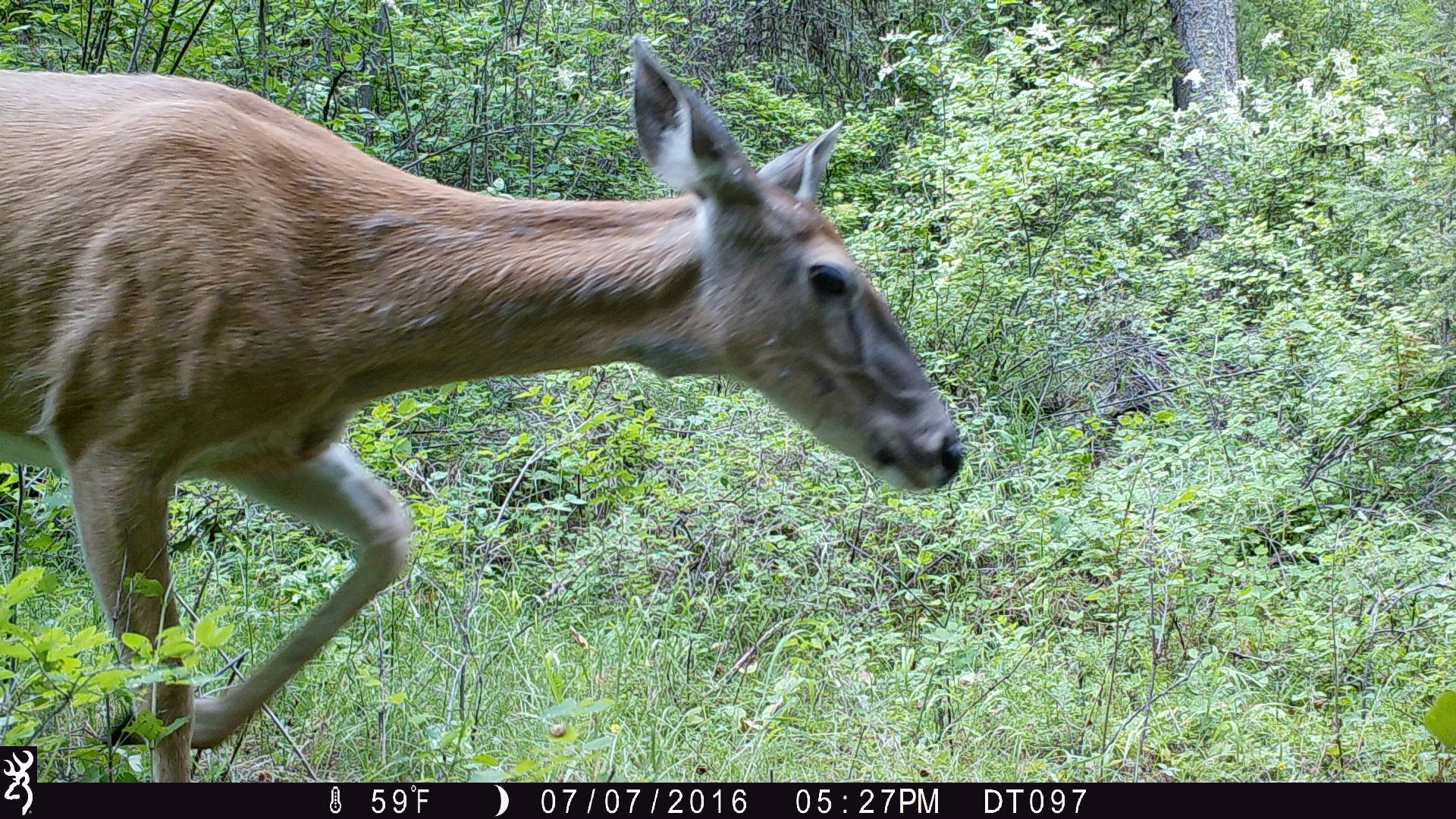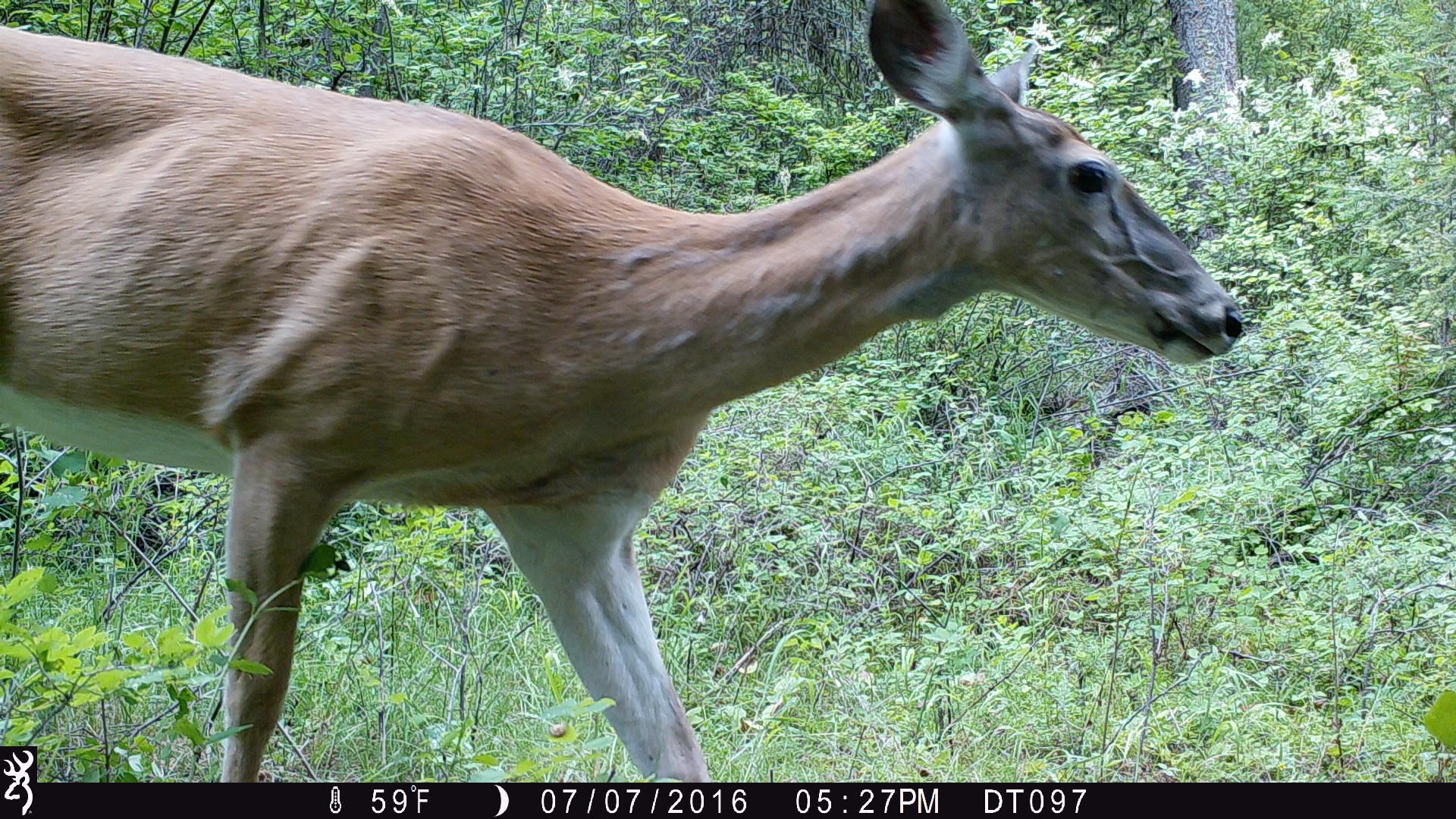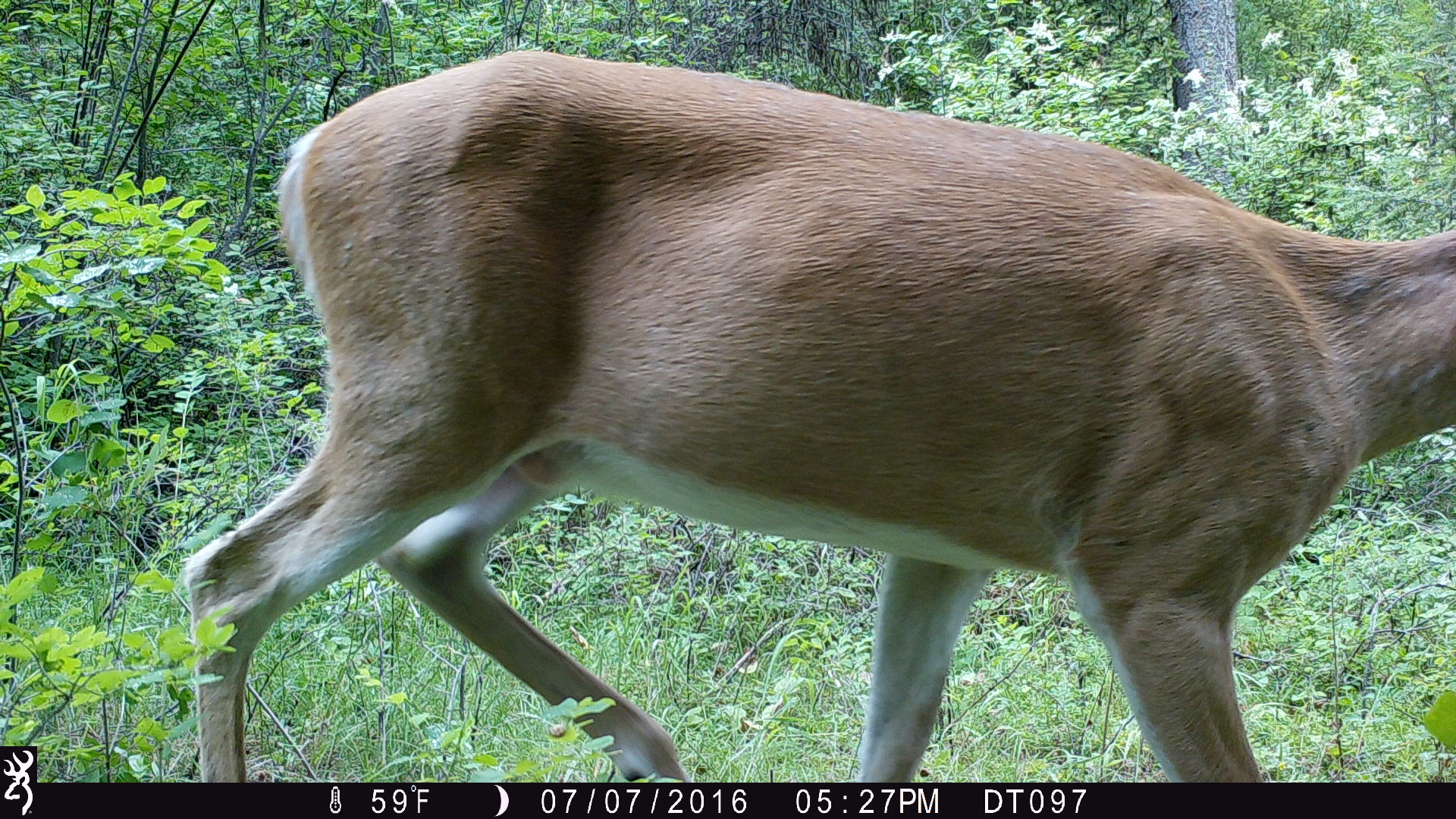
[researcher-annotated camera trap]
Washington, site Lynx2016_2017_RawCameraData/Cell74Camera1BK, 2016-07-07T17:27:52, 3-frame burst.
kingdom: Animalia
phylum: Chordata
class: Mammalia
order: Artiodactyla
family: Cervidae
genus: Odocoileus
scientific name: Odocoileus virginianus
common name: white-tailed deer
Odocoileus virginianus (white-tailed deer). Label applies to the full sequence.